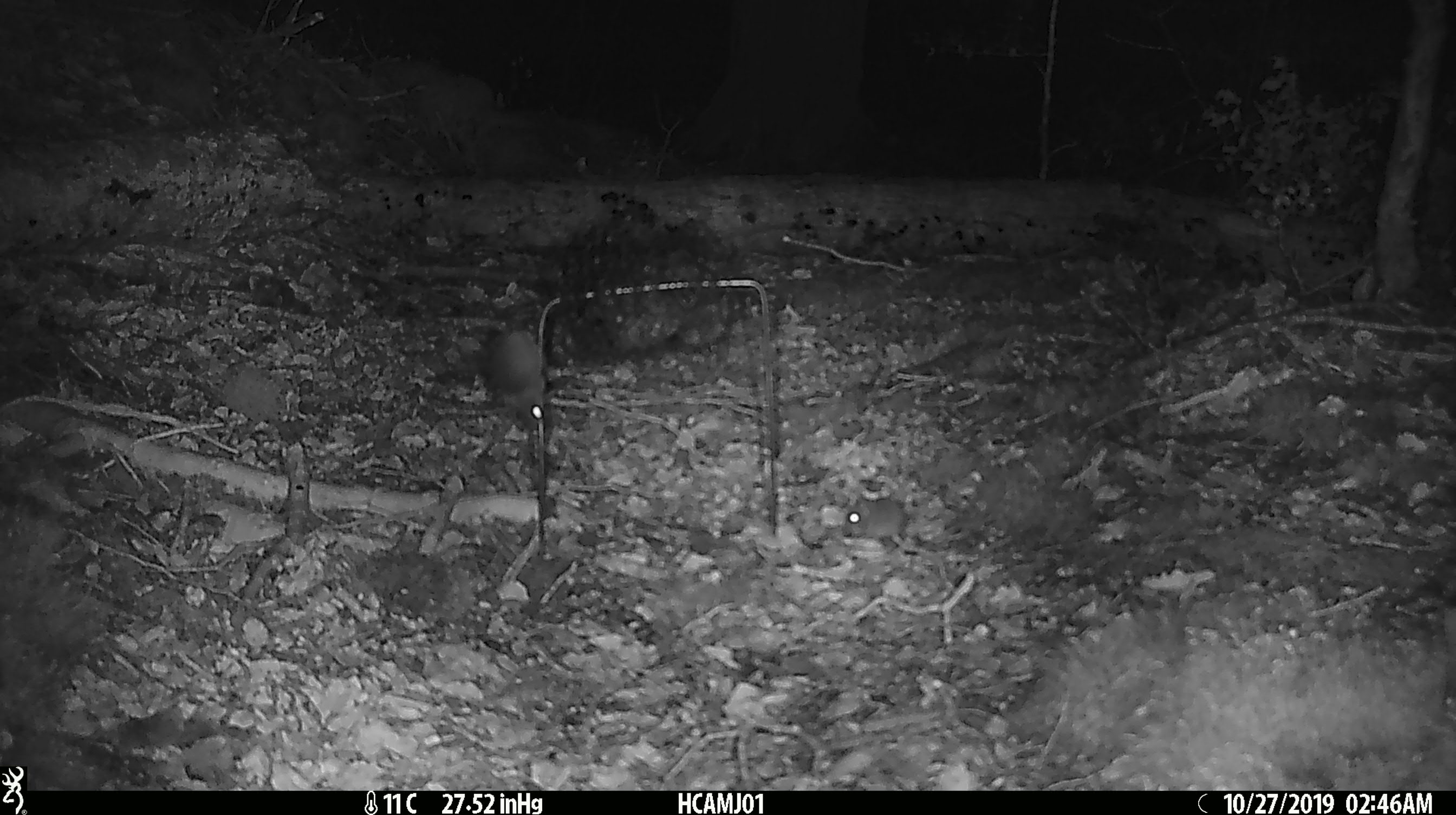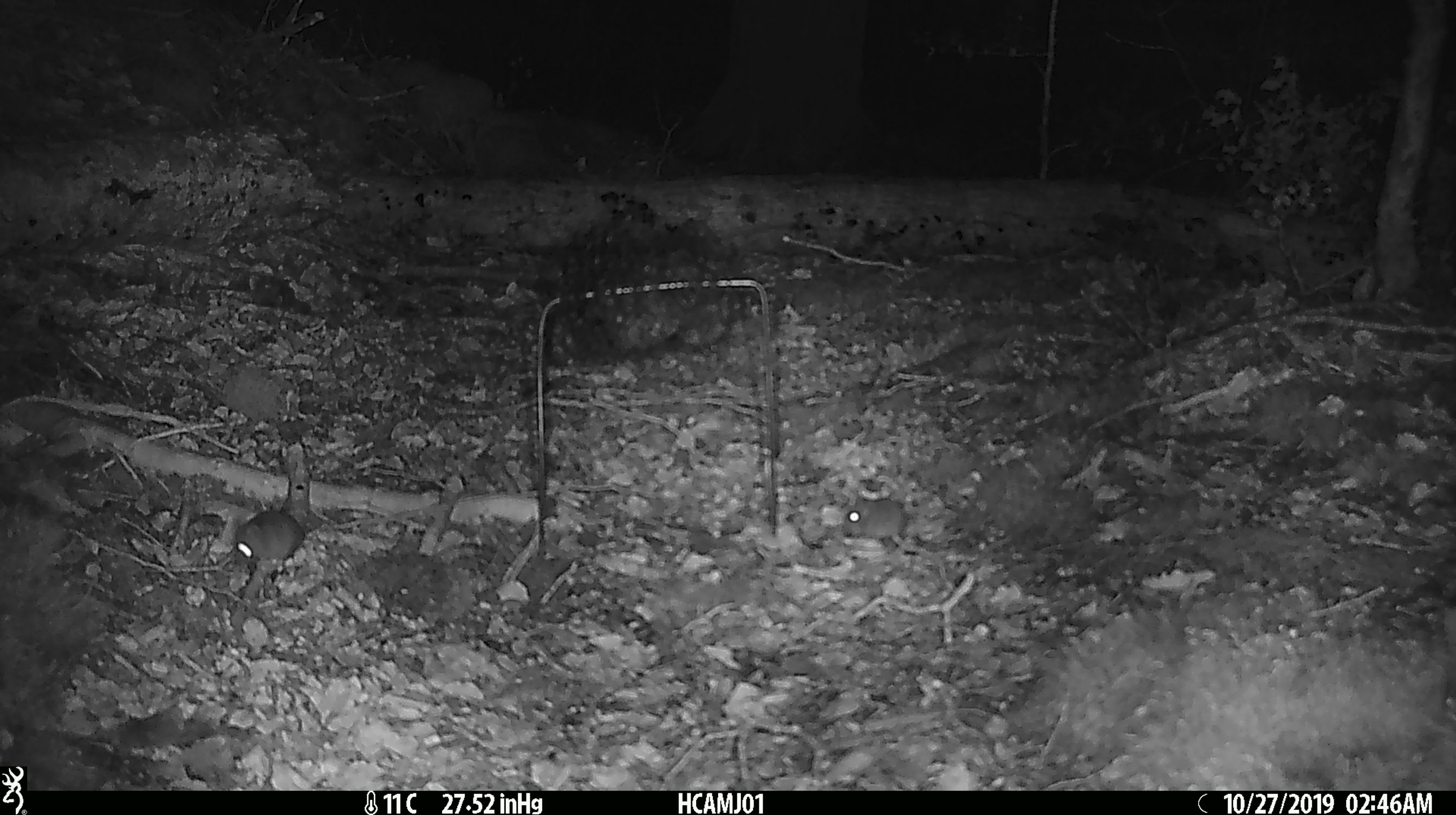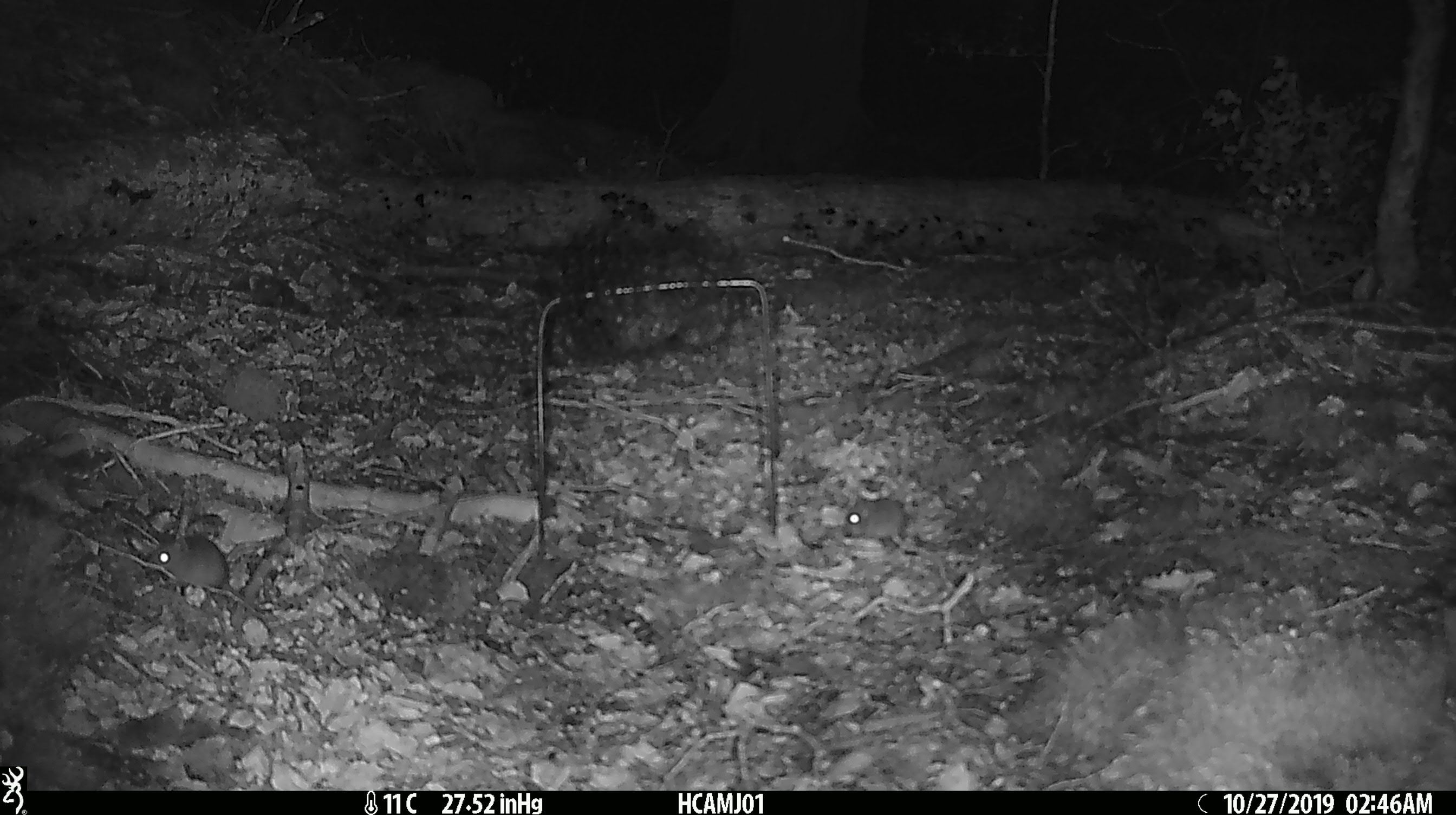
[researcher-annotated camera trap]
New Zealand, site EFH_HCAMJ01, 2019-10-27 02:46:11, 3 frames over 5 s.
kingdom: Animalia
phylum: Chordata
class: Mammalia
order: Rodentia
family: Muridae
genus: Mus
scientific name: Mus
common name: mouse